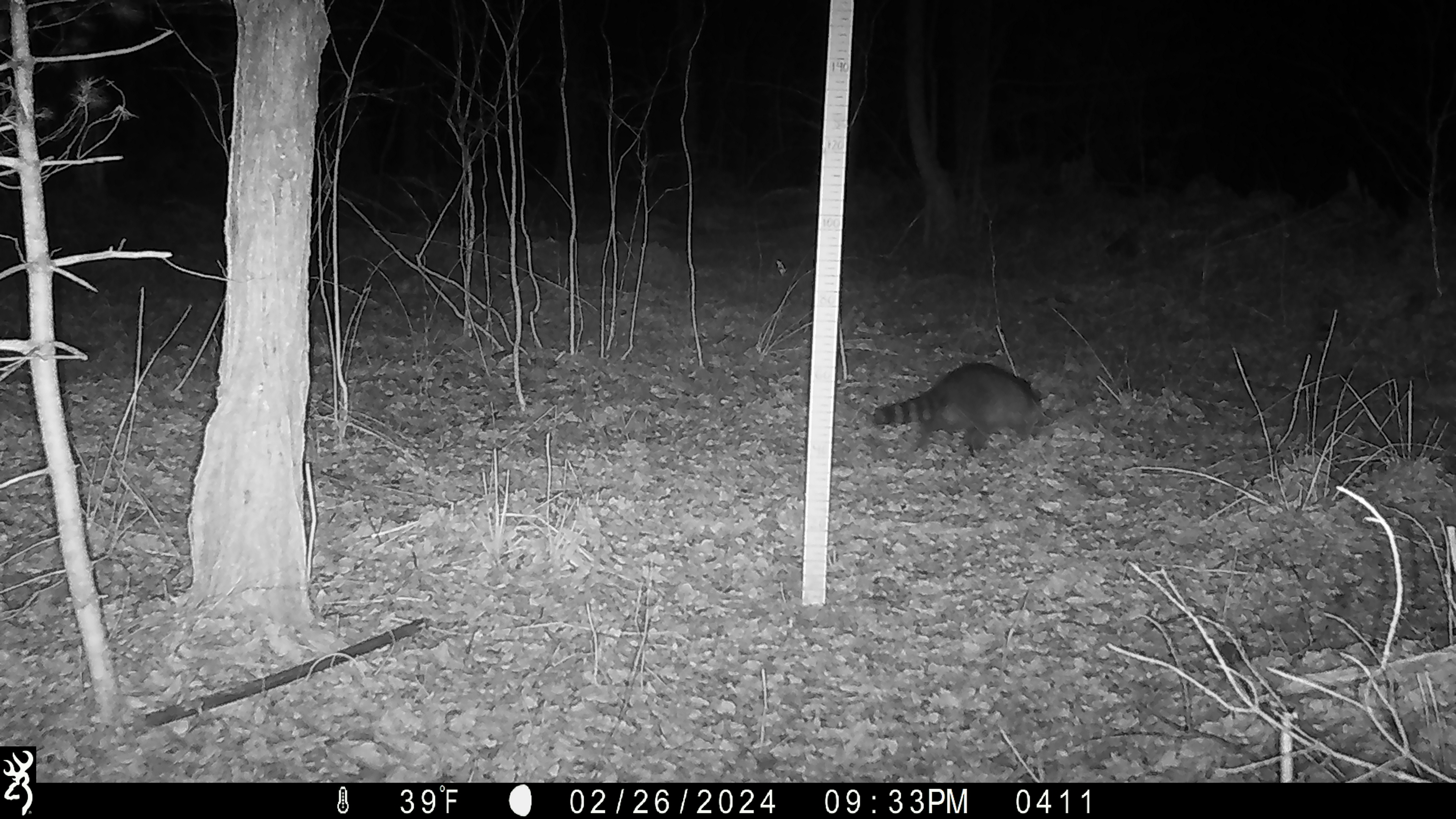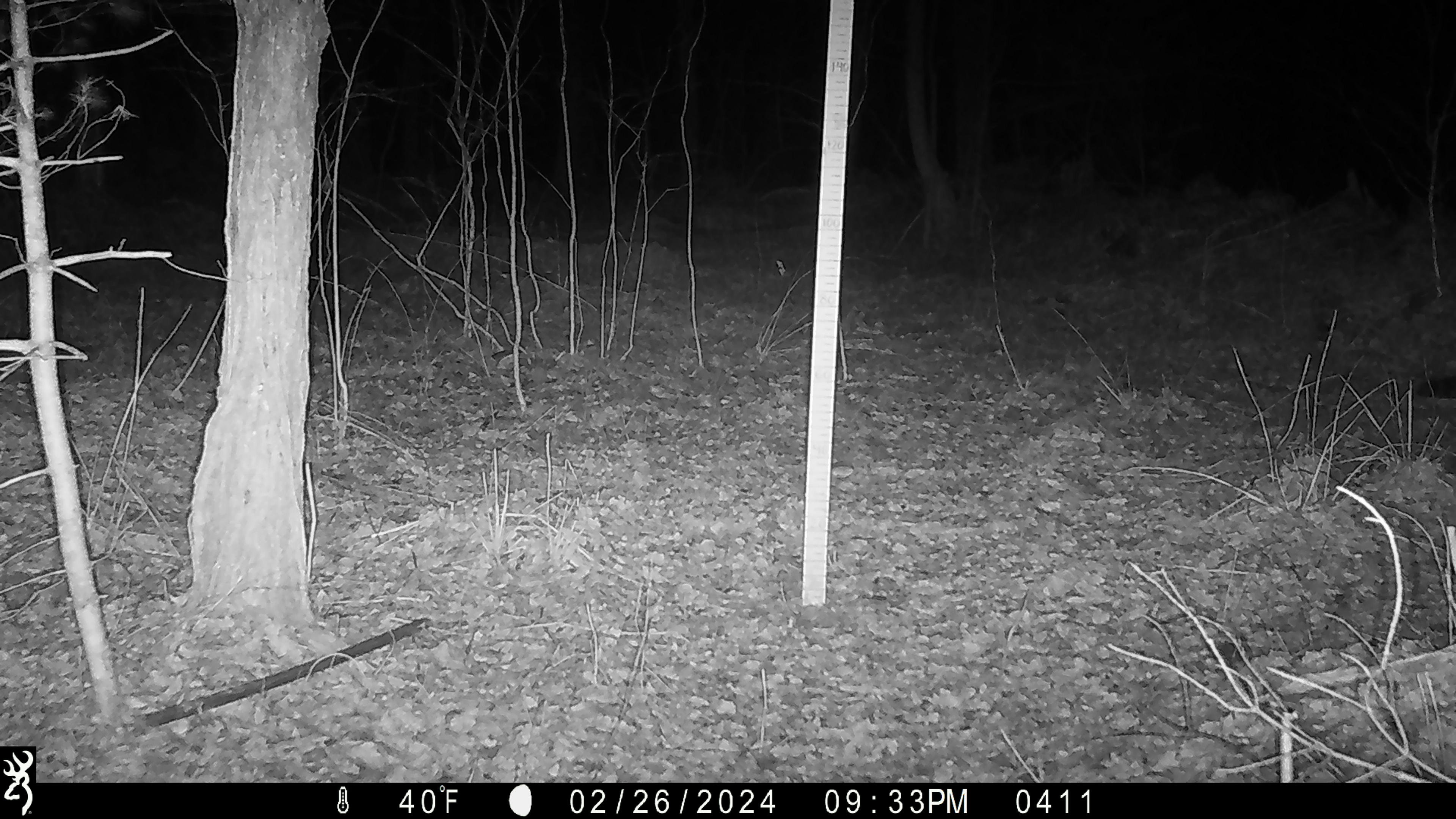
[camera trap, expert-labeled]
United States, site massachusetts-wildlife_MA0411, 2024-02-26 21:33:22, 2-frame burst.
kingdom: Animalia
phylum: Chordata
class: Mammalia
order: Carnivora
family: Procyonidae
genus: Procyon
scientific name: Procyon lotor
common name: raccoon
Raccoon (Procyon lotor).